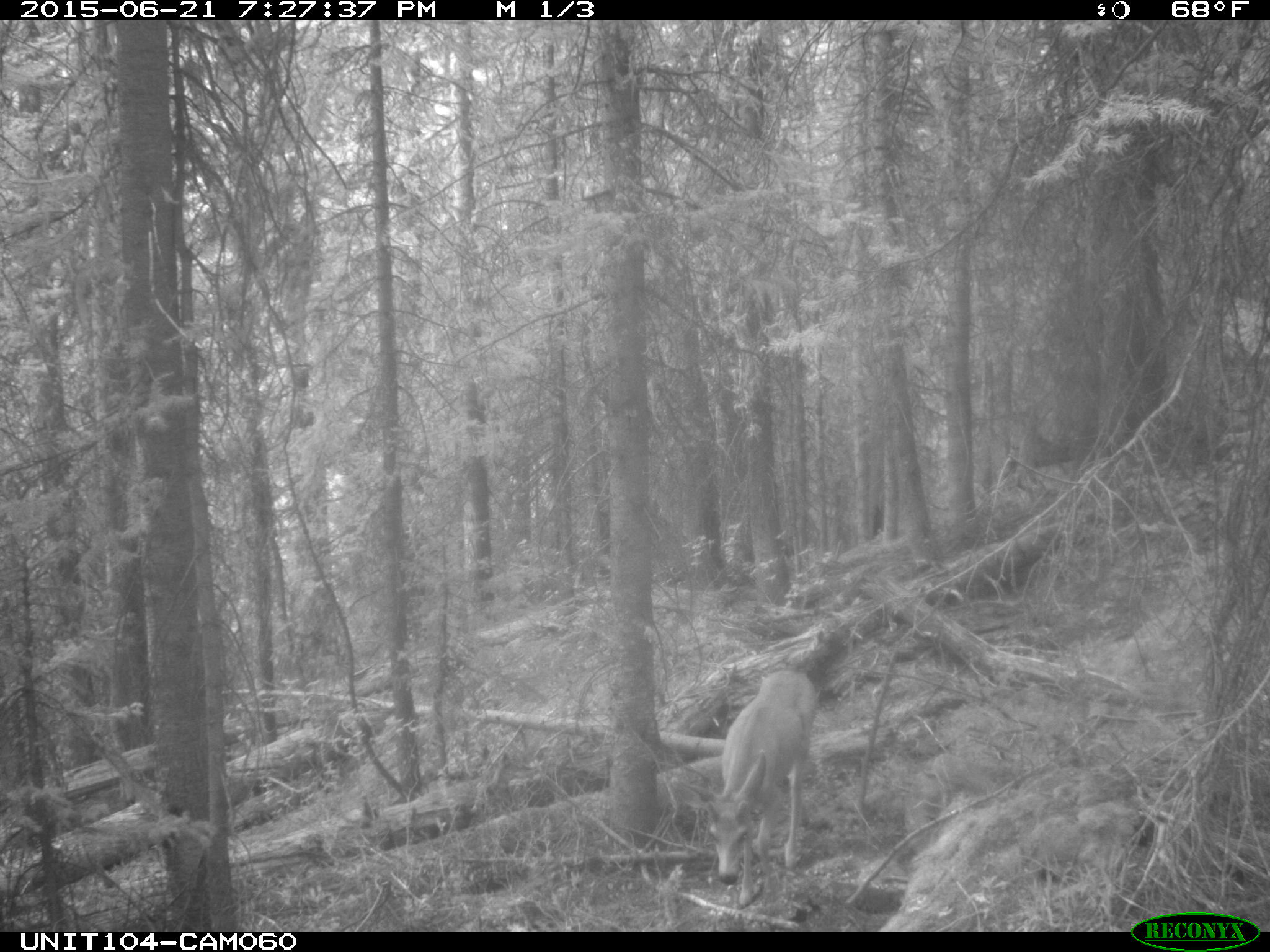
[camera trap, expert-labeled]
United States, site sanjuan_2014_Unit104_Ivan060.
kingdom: Animalia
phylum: Chordata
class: Mammalia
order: Artiodactyla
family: Cervidae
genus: Odocoileus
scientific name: Odocoileus hemionus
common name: mule deer